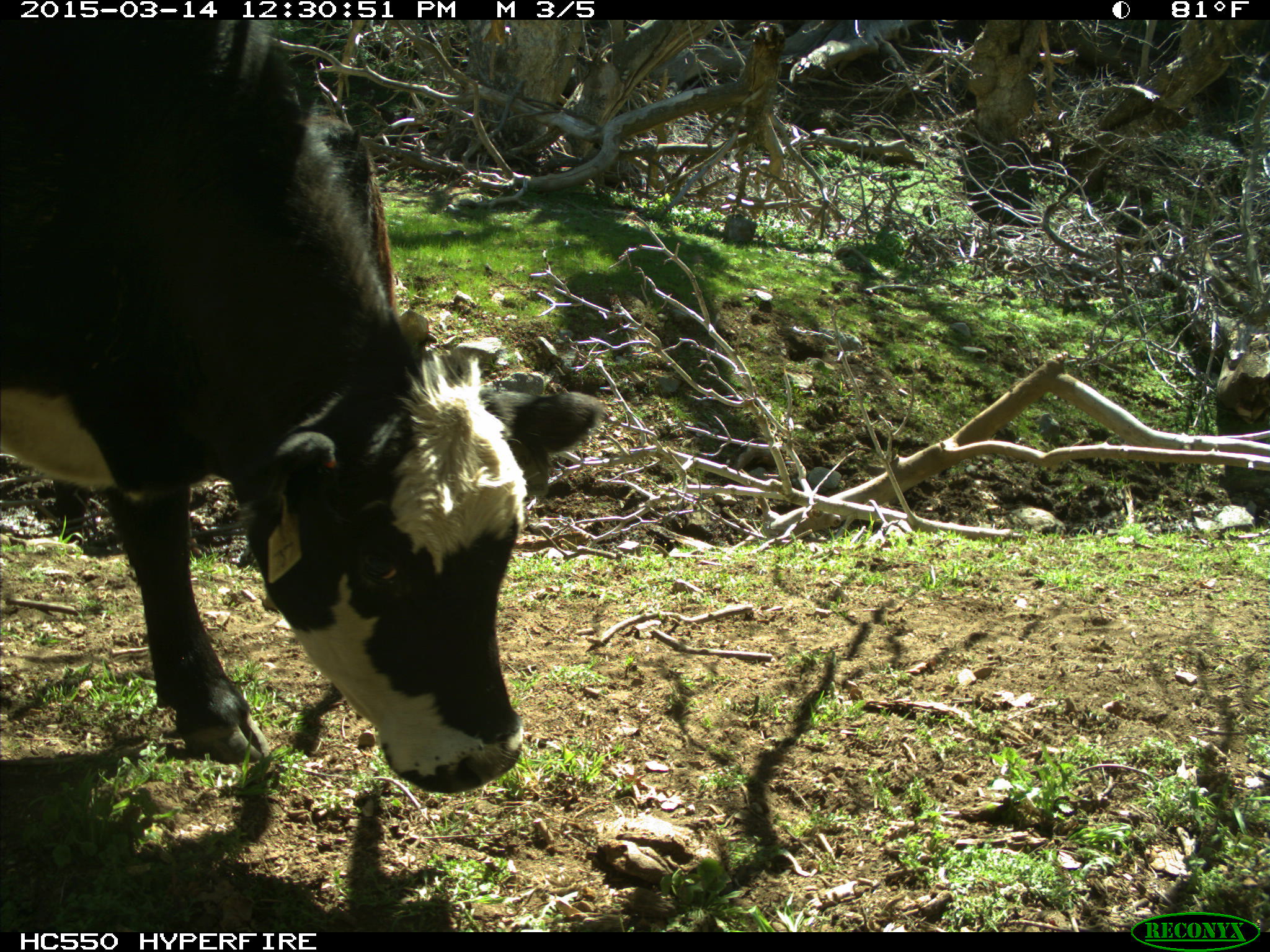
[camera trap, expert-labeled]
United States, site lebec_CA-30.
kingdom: Animalia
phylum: Chordata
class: Mammalia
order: Artiodactyla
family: Bovidae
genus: Bos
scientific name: Bos taurus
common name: domestic cow